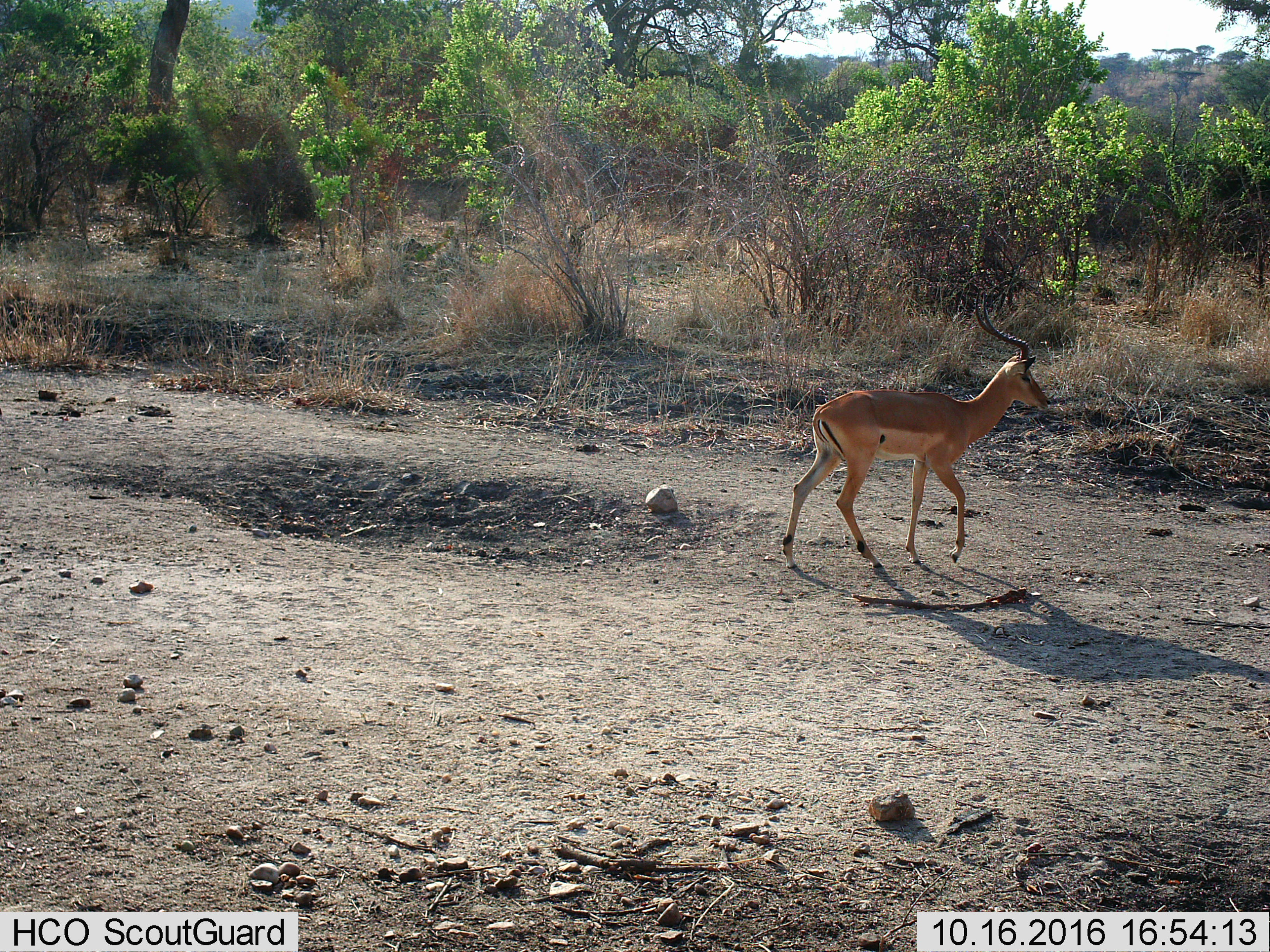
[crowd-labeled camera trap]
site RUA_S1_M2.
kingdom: Animalia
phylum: Chordata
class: Mammalia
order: Artiodactyla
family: Bovidae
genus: Aepyceros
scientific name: Aepyceros melampus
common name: impala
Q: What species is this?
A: Impala (Aepyceros melampus).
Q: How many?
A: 1.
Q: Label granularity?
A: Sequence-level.